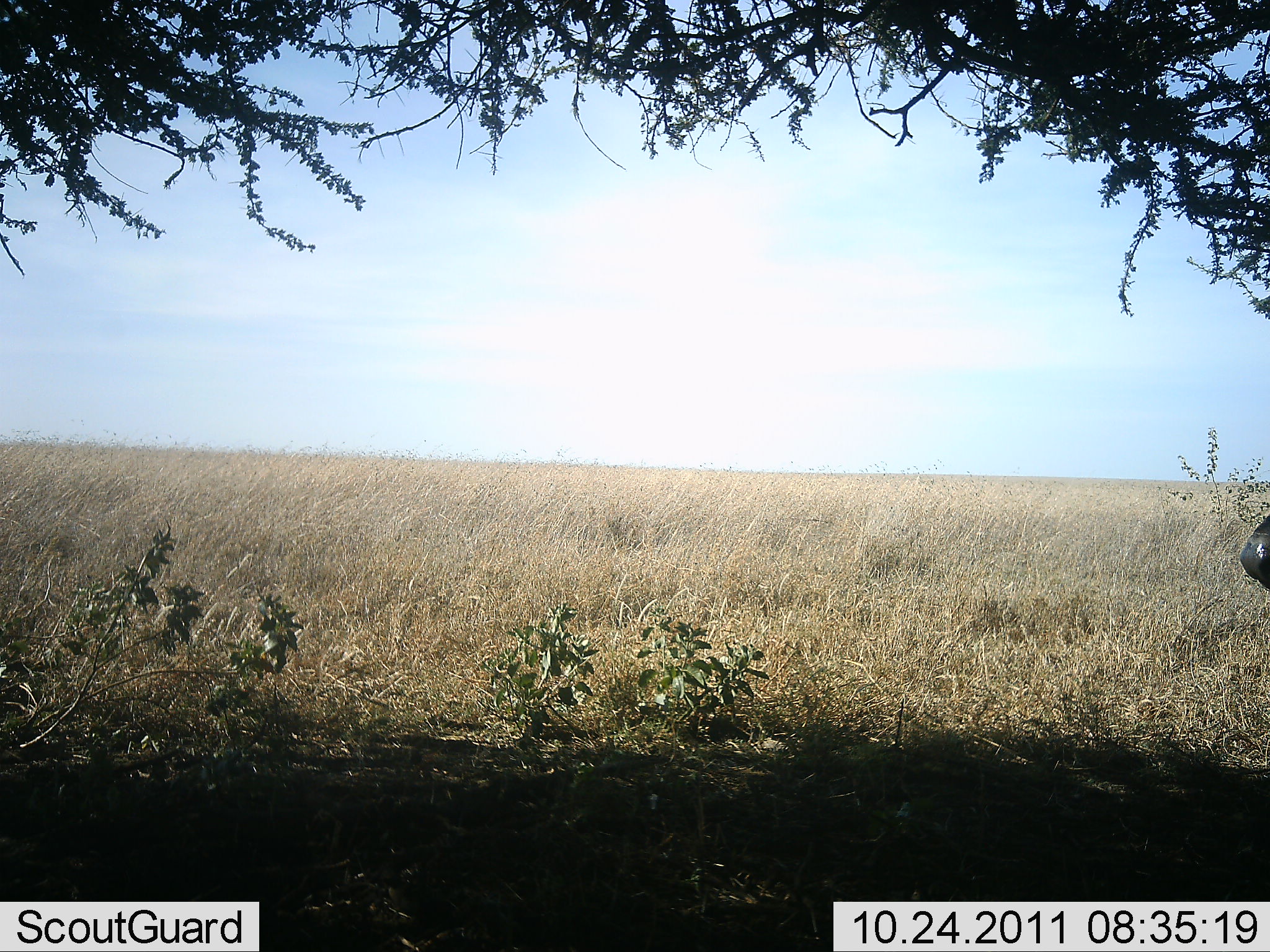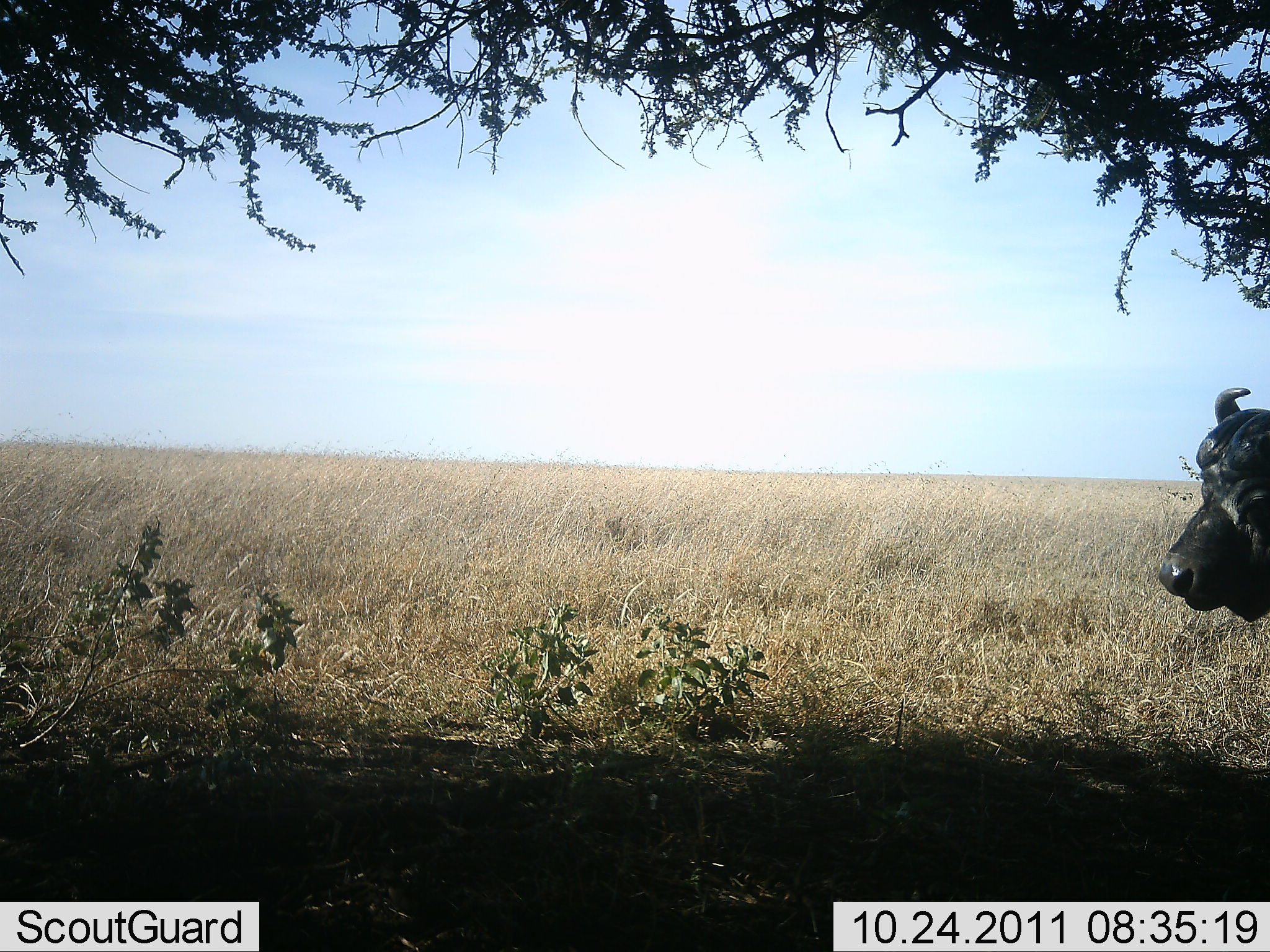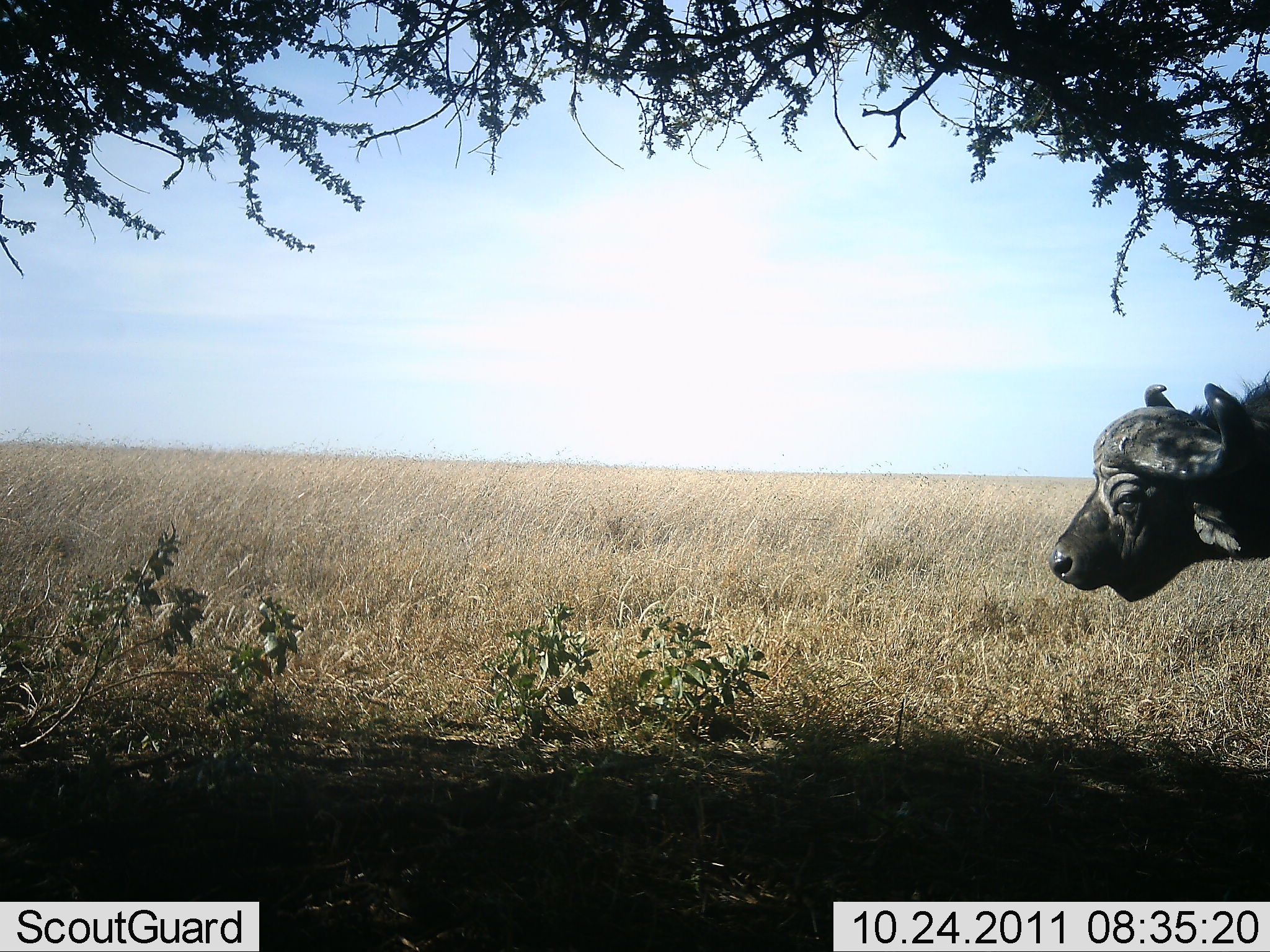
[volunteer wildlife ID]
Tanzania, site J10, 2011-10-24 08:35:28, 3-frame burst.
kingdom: Animalia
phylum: Chordata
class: Mammalia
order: Artiodactyla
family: Bovidae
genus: Syncerus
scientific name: Syncerus caffer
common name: cape buffalo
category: buffalo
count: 1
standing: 17%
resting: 0%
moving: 83%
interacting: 0%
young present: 0%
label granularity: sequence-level